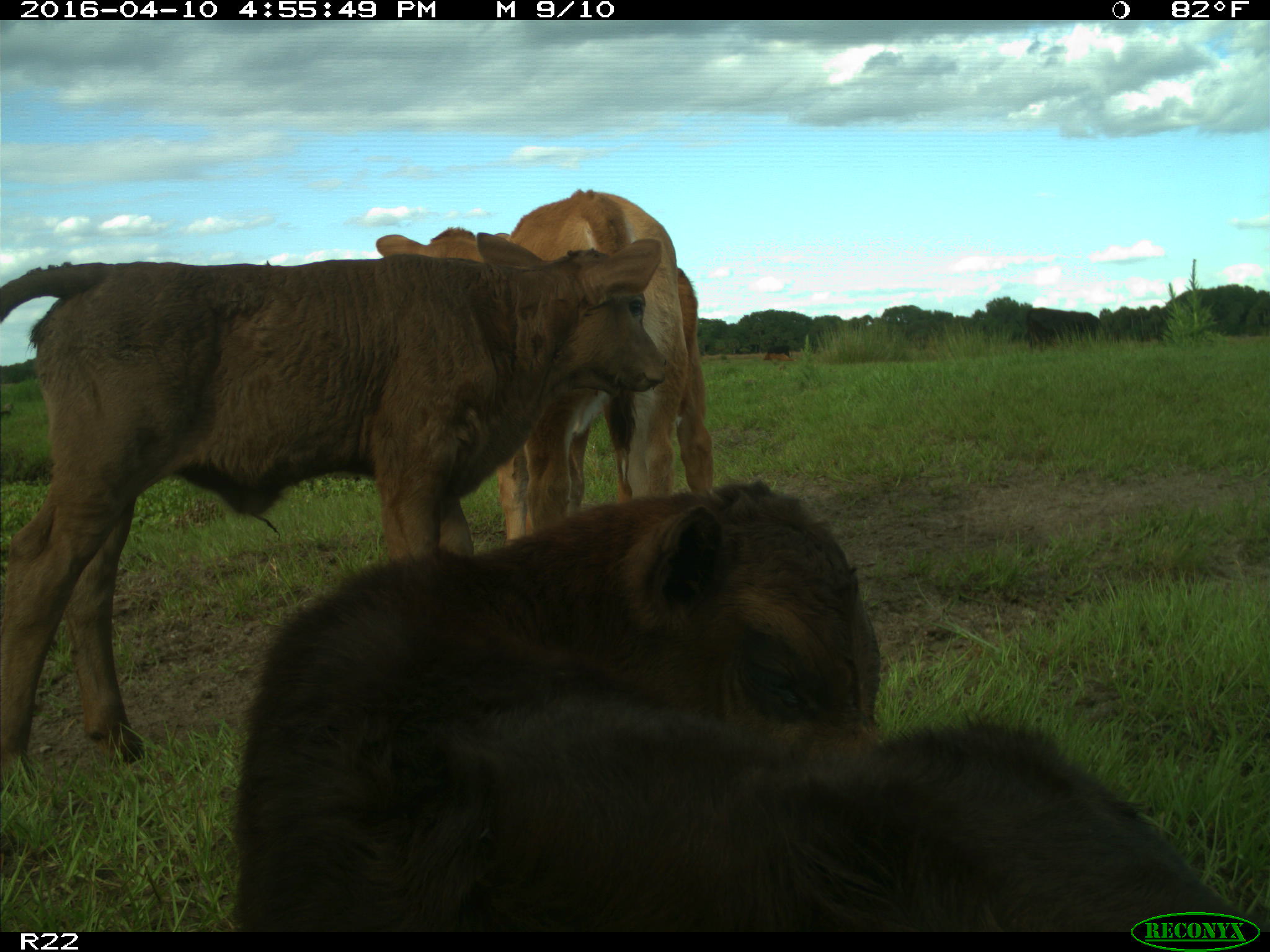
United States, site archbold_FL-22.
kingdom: Animalia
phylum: Chordata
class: Mammalia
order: Artiodactyla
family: Bovidae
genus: Bos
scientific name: Bos taurus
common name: domestic cow